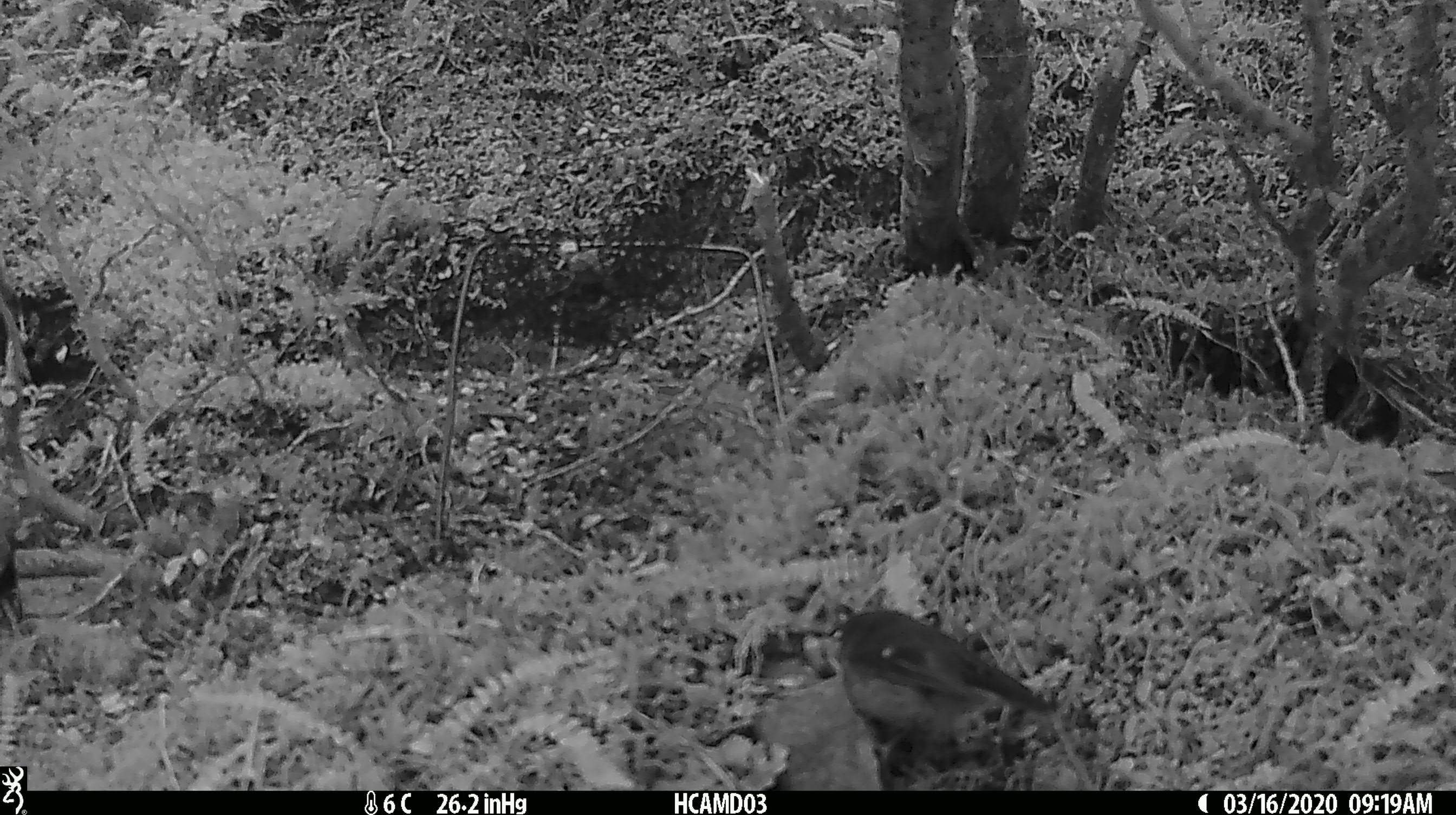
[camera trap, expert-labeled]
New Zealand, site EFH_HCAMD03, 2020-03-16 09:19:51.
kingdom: Animalia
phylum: Chordata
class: Aves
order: Passeriformes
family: Petroicidae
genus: Petroica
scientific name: Petroica macrocephala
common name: tomtit